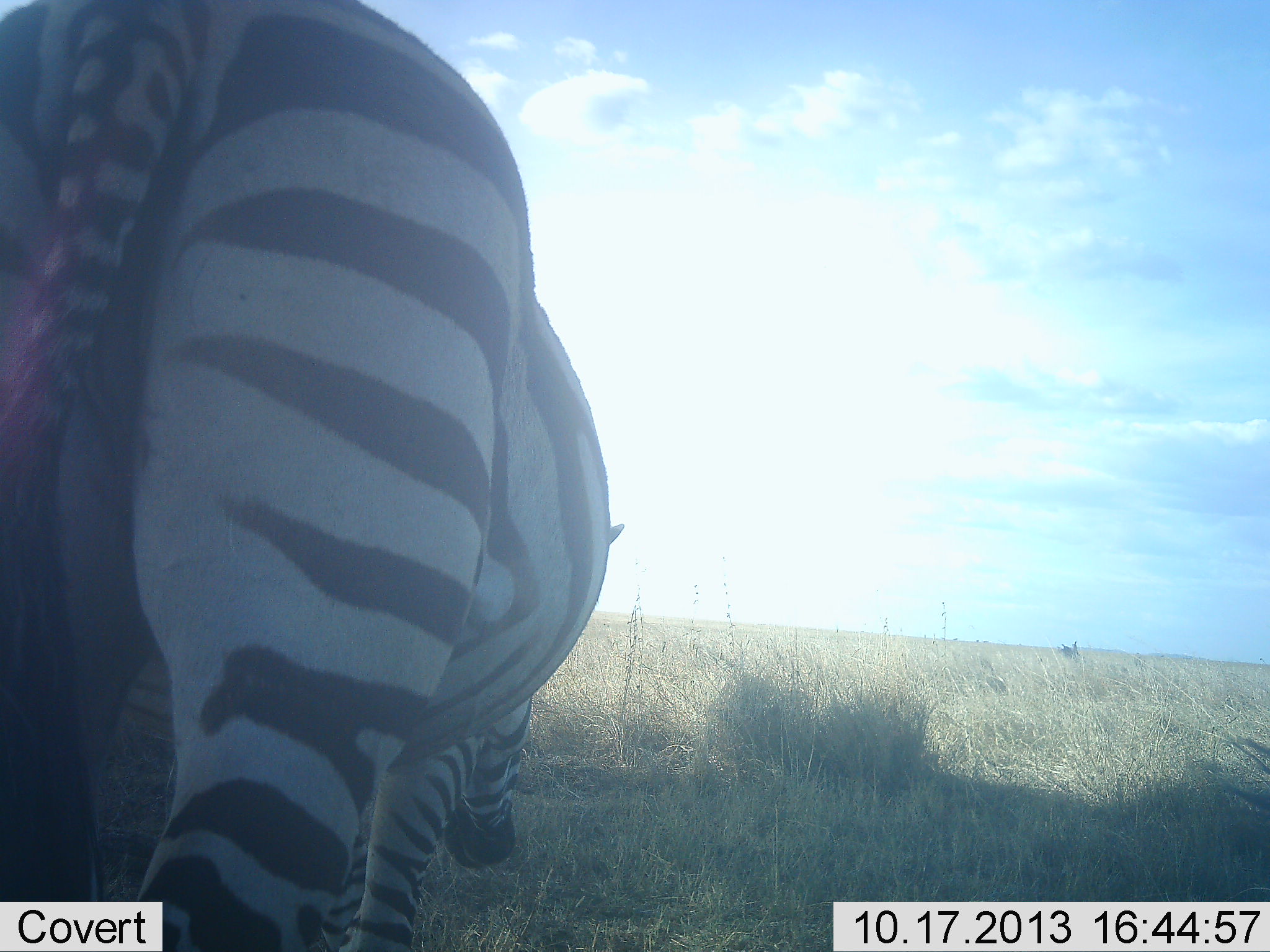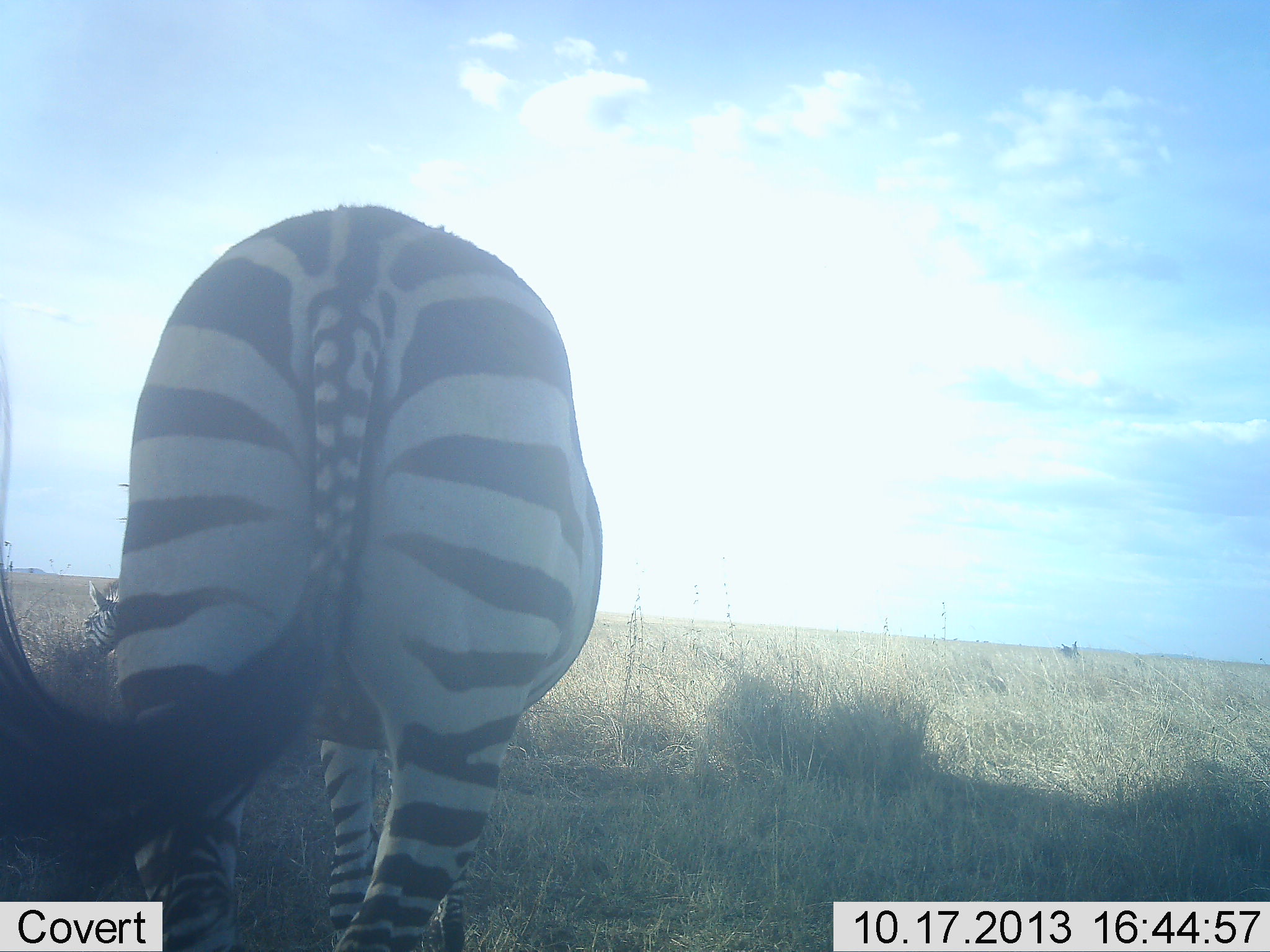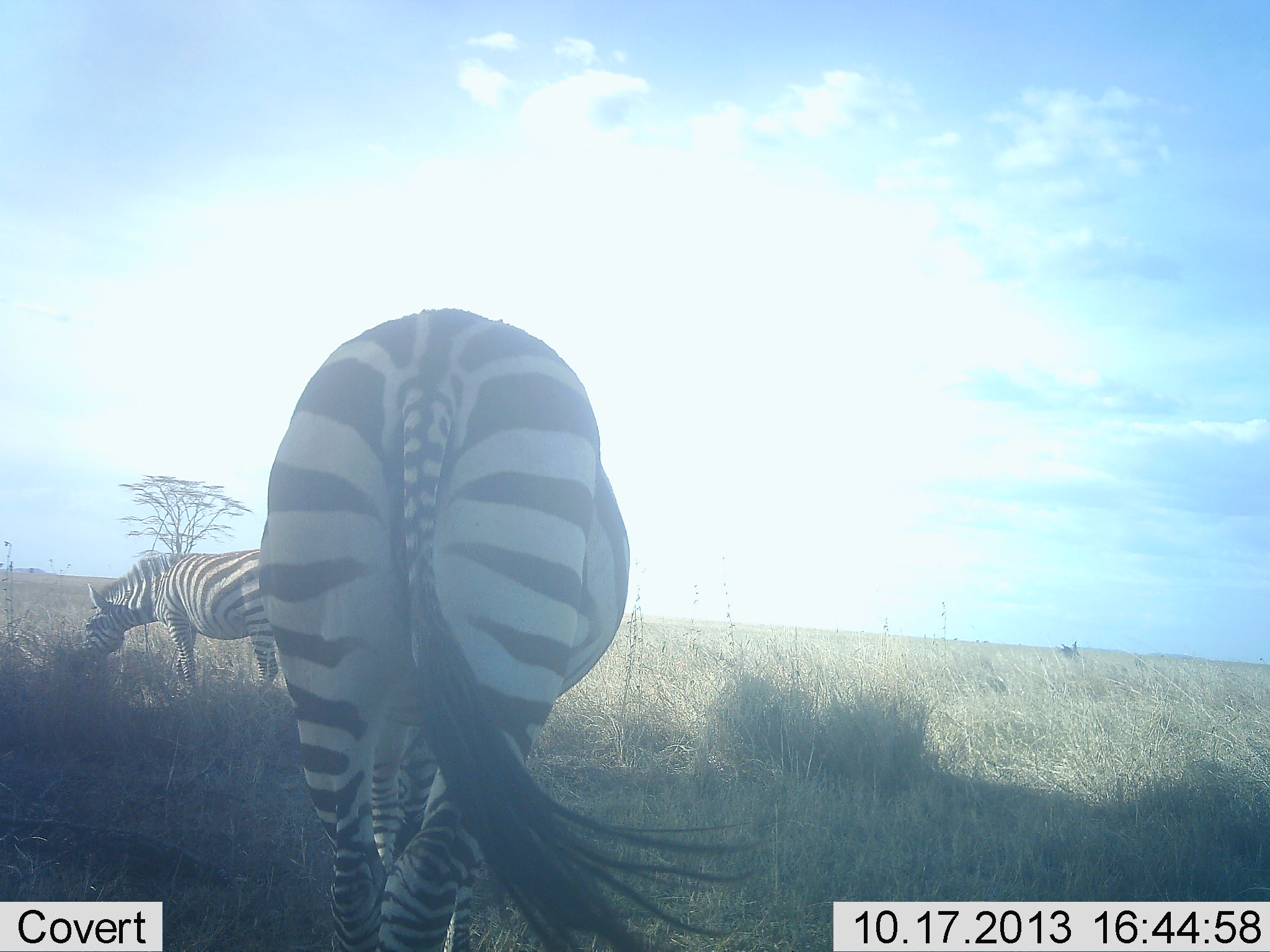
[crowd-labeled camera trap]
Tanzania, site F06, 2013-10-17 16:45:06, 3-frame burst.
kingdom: Animalia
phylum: Chordata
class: Mammalia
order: Perissodactyla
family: Equidae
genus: Equus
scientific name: Equus quagga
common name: plains zebra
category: zebra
Zebra (plains zebra) (Equus quagga), count 2. Behavior (volunteer vote fractions): standing 40%, resting 0%, moving 70%, interacting 0%. Young present (vote fraction): 0%. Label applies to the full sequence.